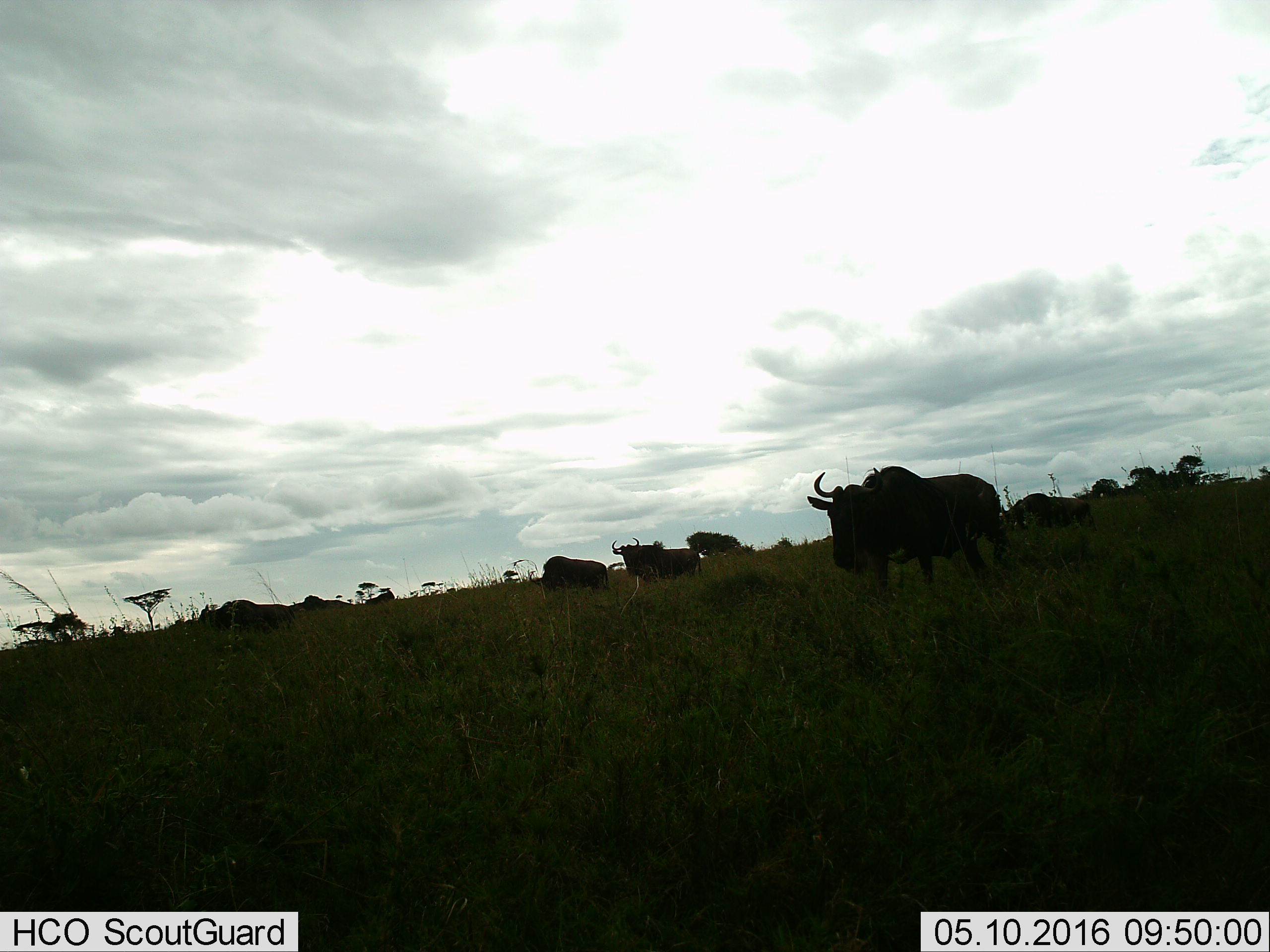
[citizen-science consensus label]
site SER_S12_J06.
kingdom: Animalia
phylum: Chordata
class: Mammalia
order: Artiodactyla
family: Bovidae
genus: Connochaetes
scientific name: Connochaetes taurinus taurinus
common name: blue wildebeest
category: wildebeestblue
Wildebeestblue (blue wildebeest) (Connochaetes taurinus taurinus), count 7. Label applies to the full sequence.